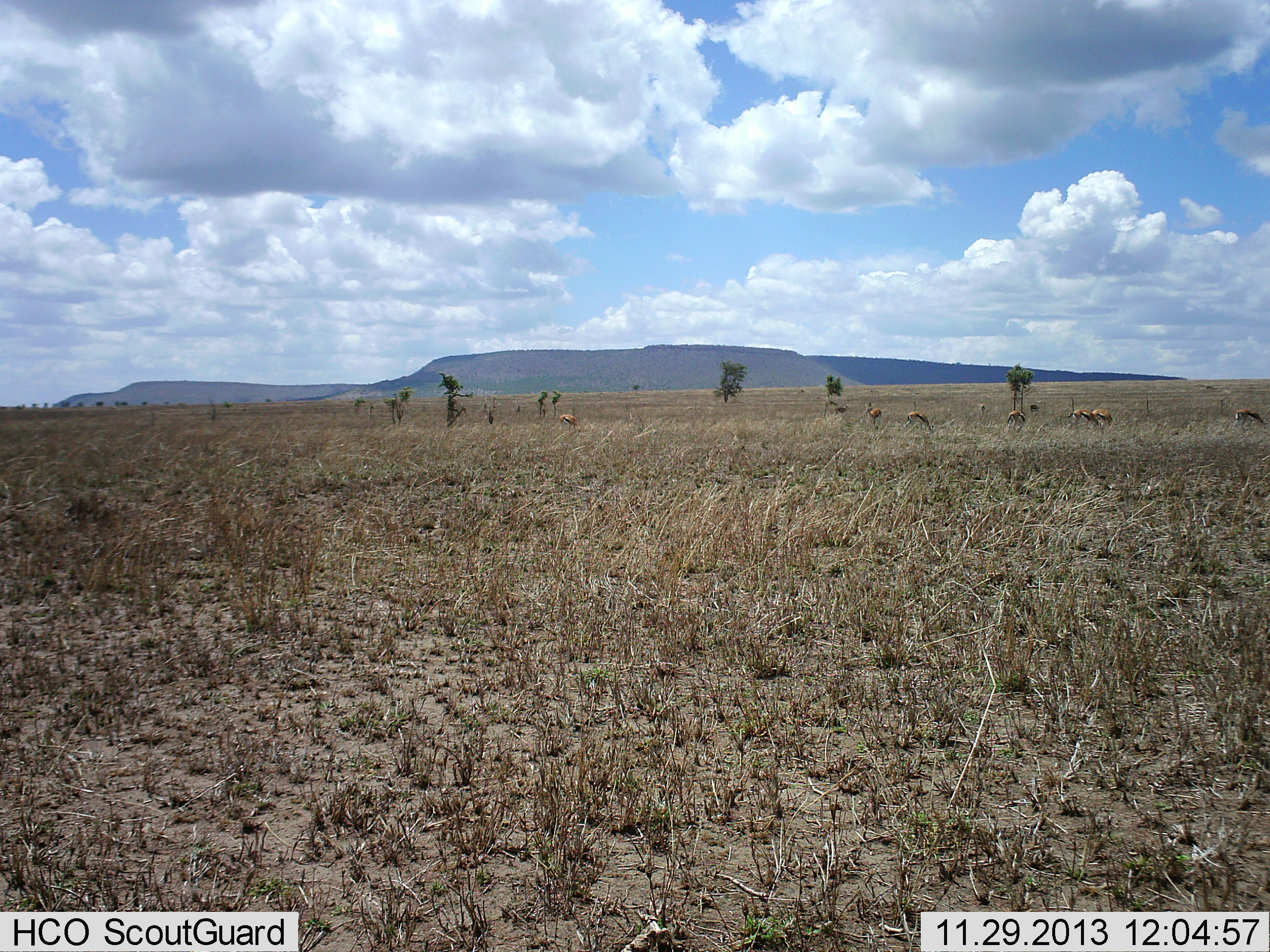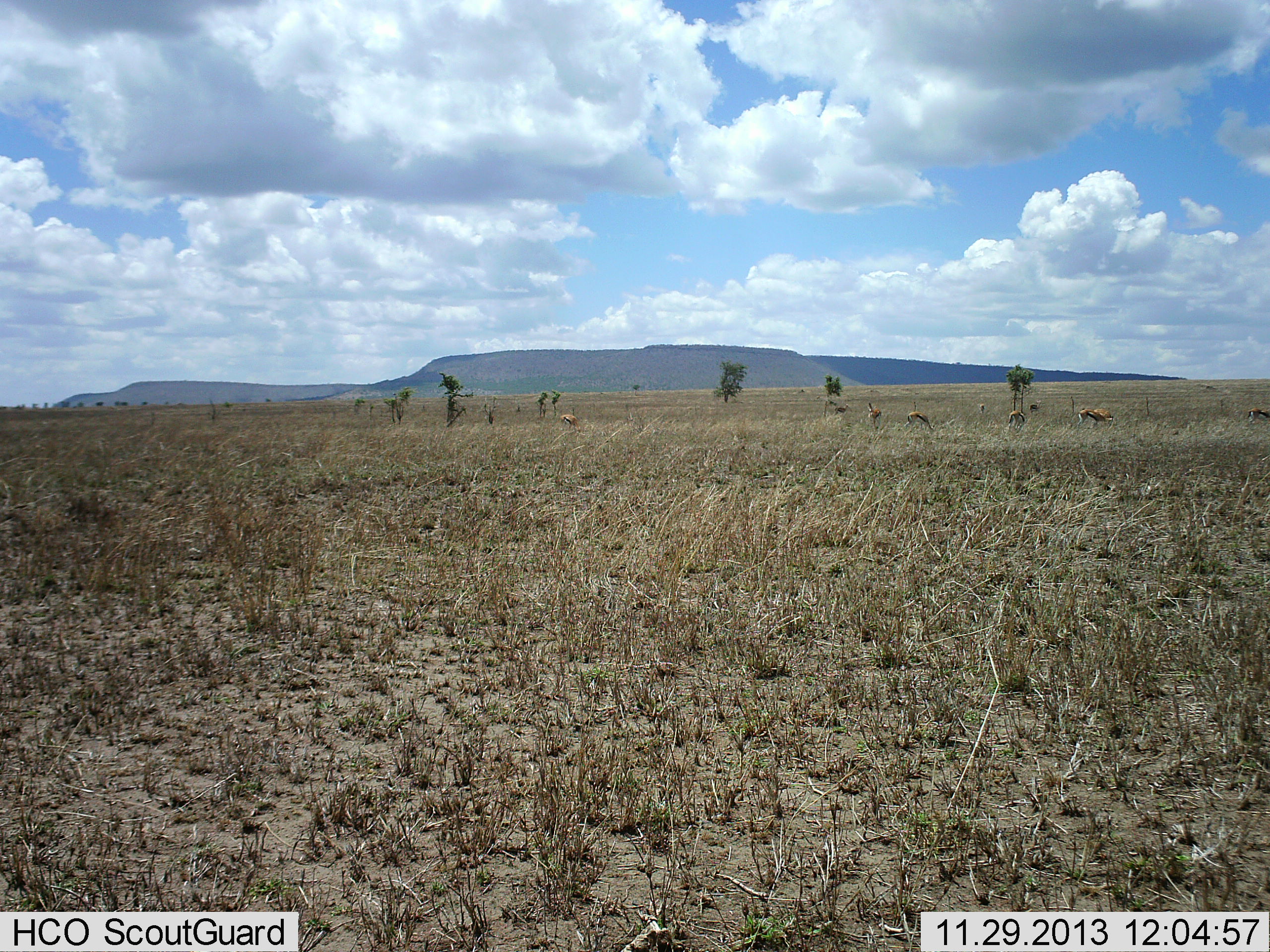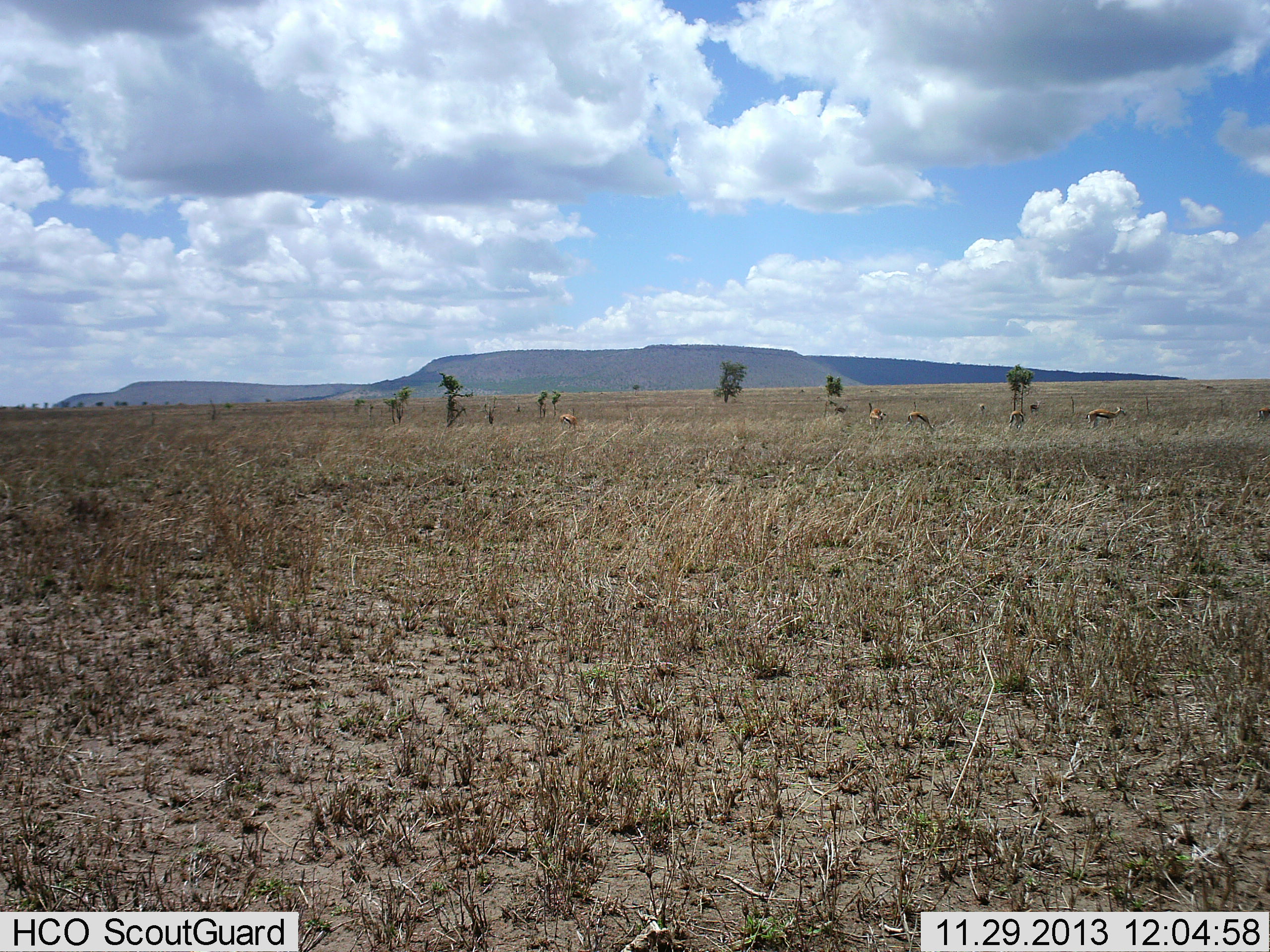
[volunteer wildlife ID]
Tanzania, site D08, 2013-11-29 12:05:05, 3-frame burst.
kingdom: Animalia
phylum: Chordata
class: Mammalia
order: Artiodactyla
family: Bovidae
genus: Eudorcas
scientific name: Eudorcas thomsonii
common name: thomson's gazelle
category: gazellethomsons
Gazellethomsons (thomson's gazelle) (Eudorcas thomsonii), count 7. Behavior (volunteer vote fractions): standing 30%, resting 0%, moving 60%, interacting 0%. Young present (vote fraction): 0%. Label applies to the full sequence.